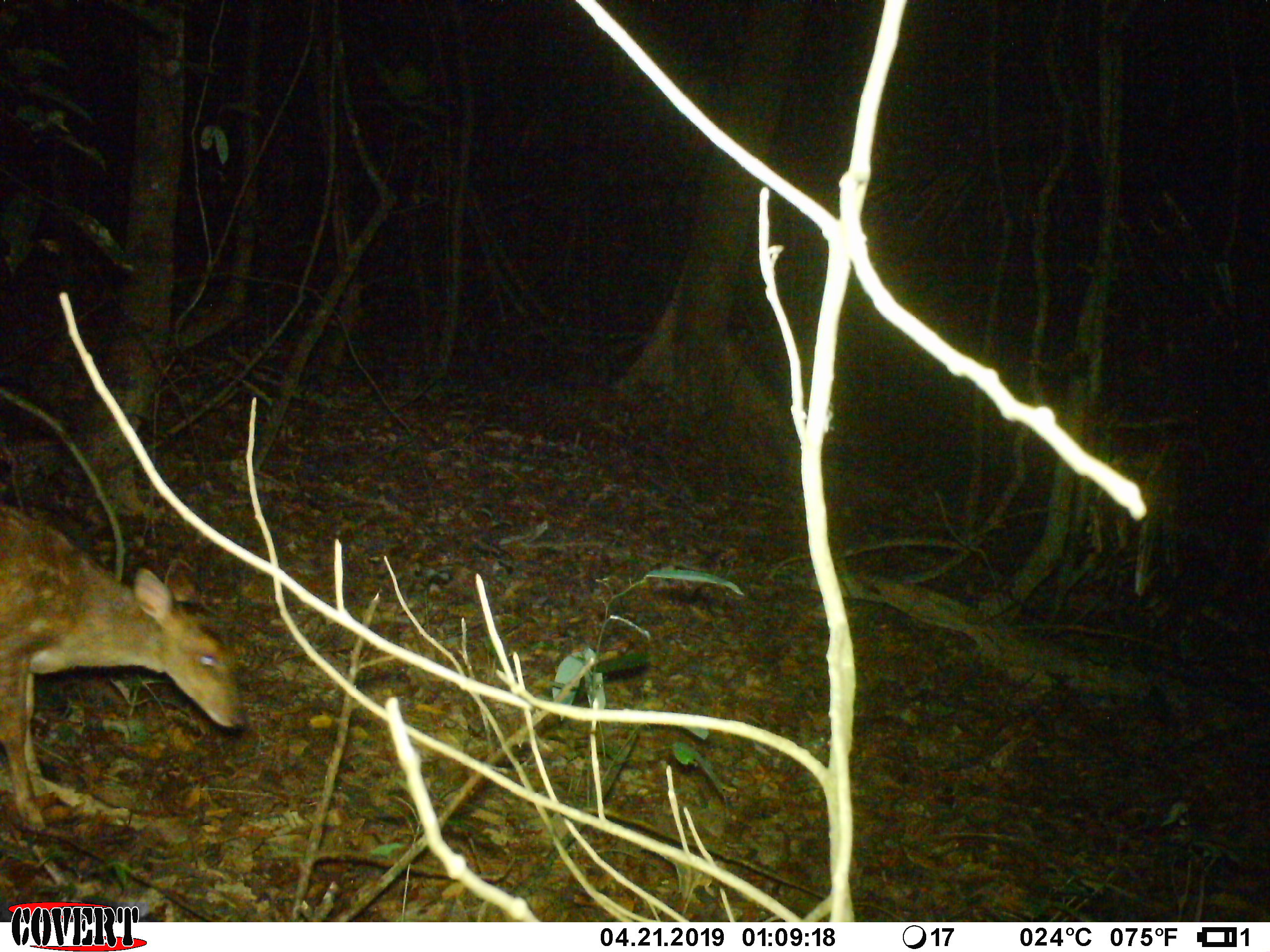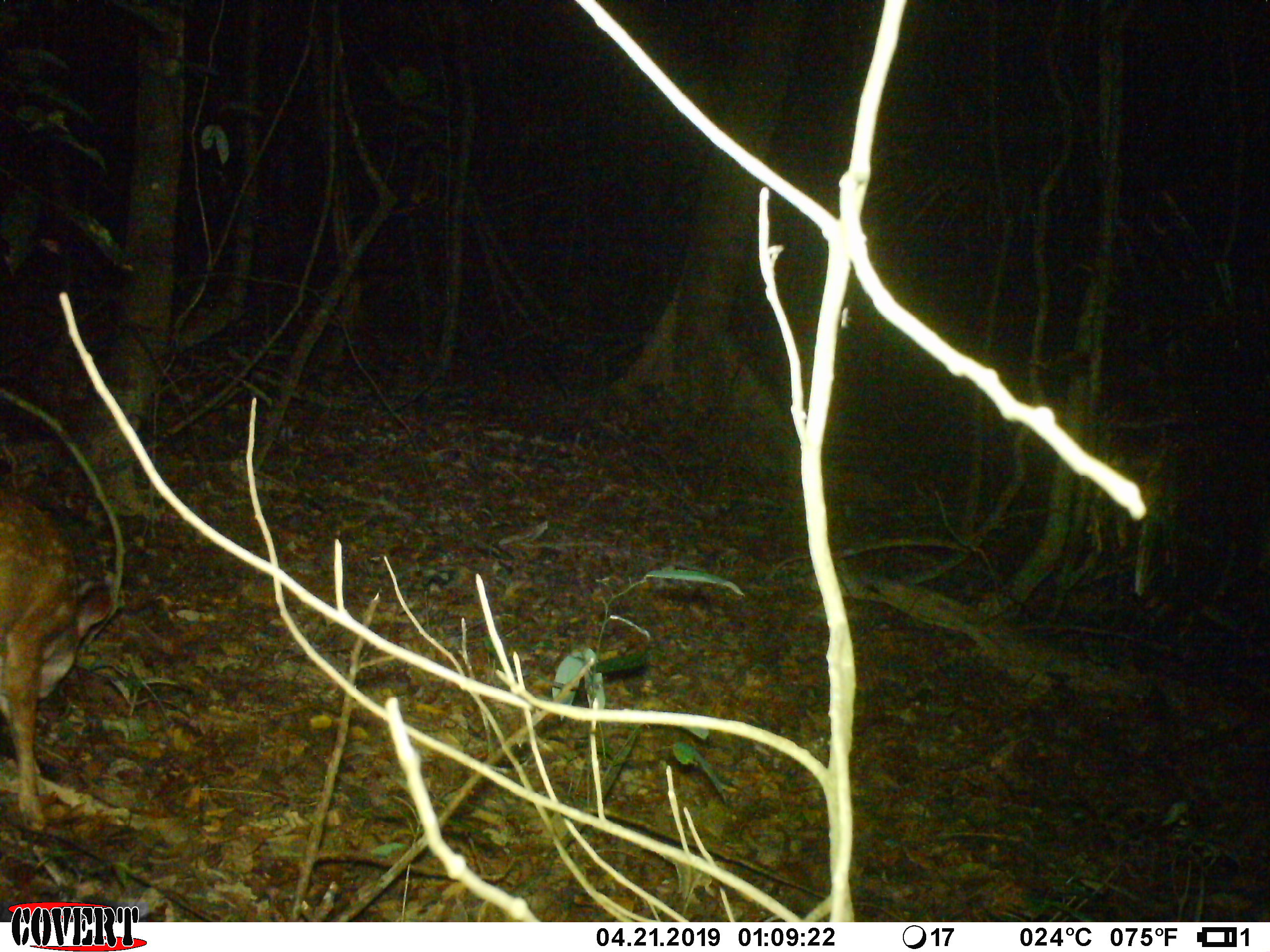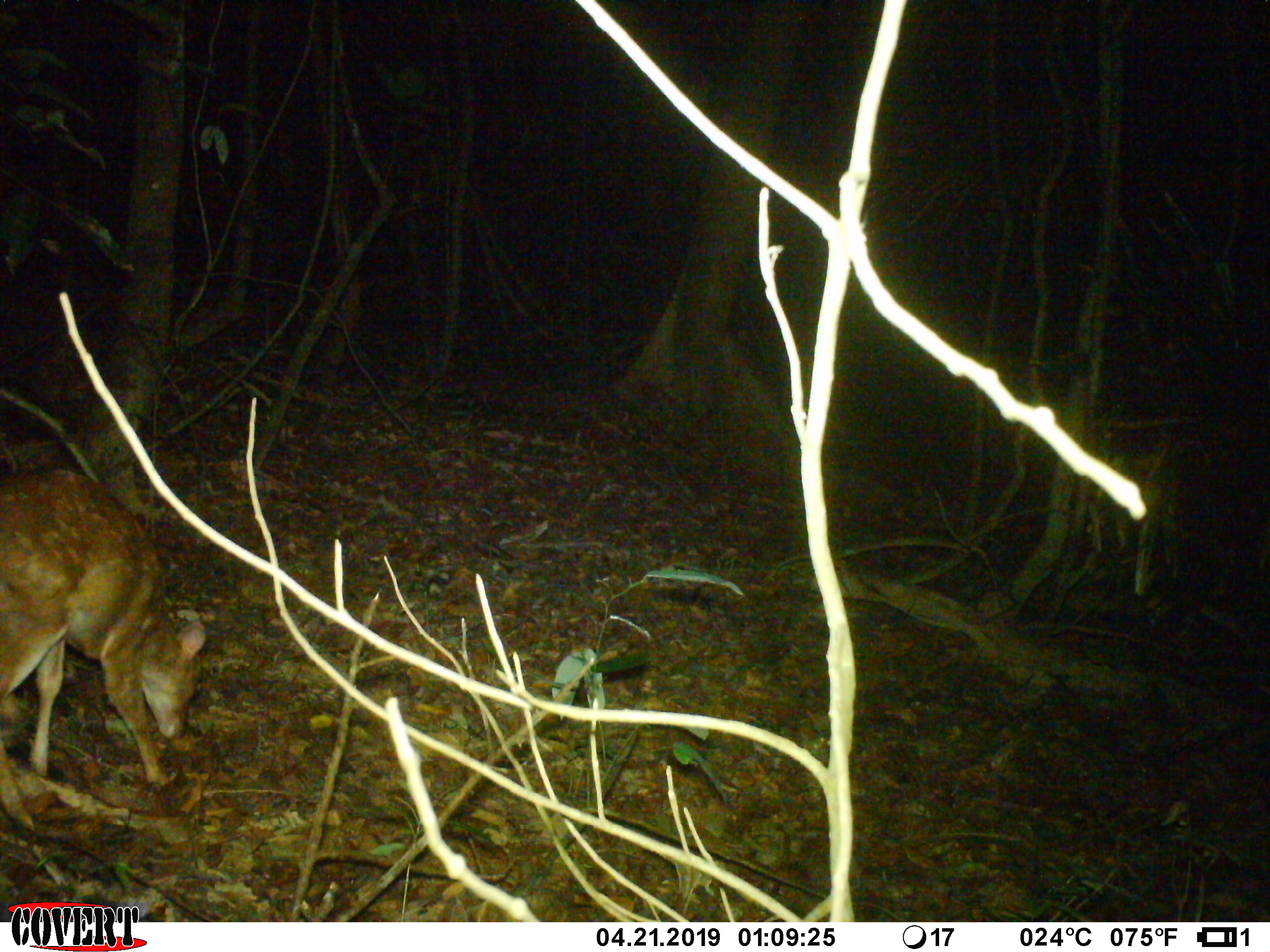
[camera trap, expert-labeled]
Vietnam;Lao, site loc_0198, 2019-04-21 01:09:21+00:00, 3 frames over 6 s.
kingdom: Animalia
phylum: Chordata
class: Mammalia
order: Artiodactyla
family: Cervidae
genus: Muntiacus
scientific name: Muntiacus vuquangensis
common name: large-antlered muntjac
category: large antlered muntjac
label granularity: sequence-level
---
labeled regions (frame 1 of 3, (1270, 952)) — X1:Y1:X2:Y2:
large antlered muntjac: 0:502:248:831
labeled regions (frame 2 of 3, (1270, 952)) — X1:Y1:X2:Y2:
large antlered muntjac: 0:488:114:829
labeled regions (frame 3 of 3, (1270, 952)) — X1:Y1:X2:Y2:
large antlered muntjac: 0:468:206:886